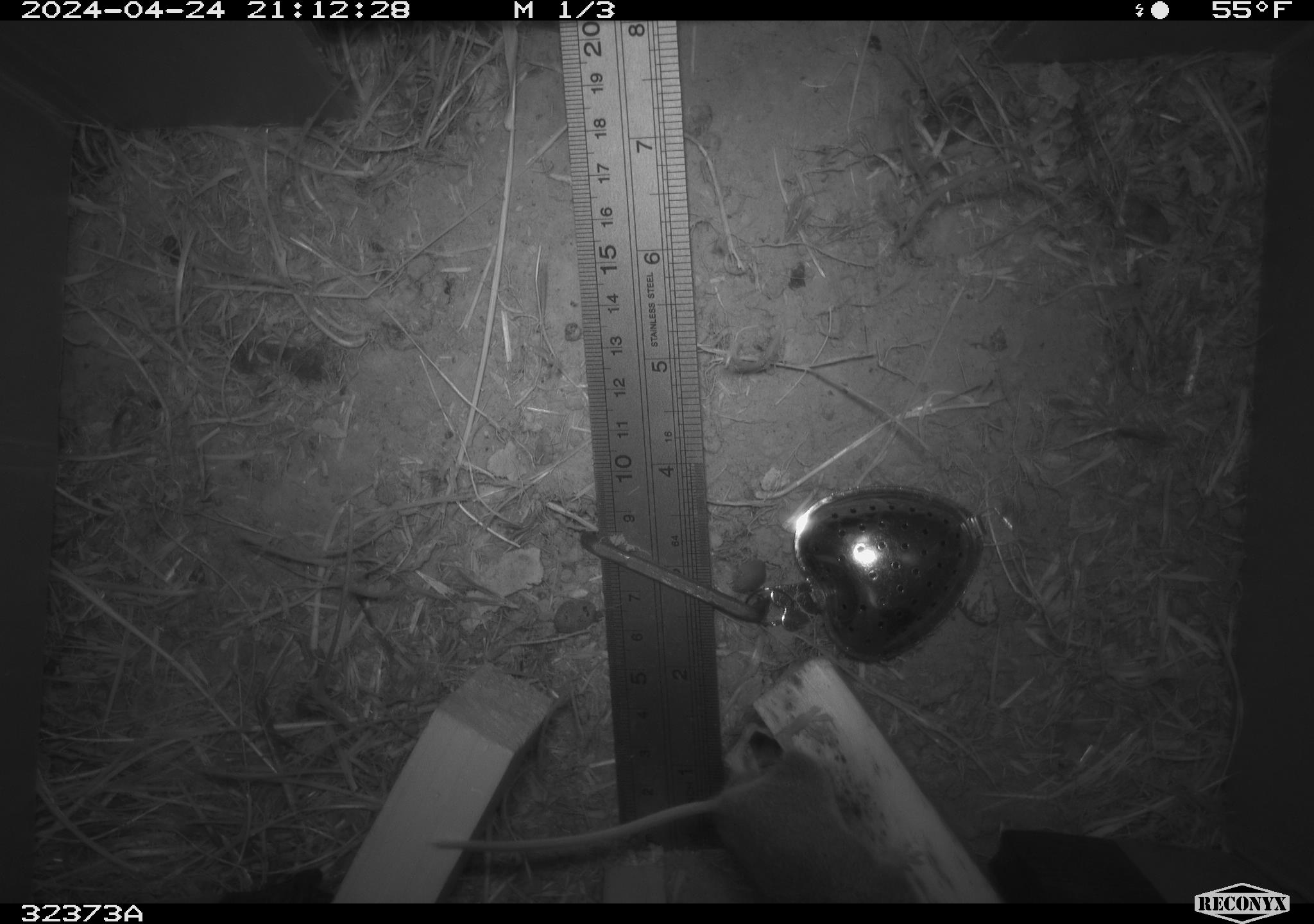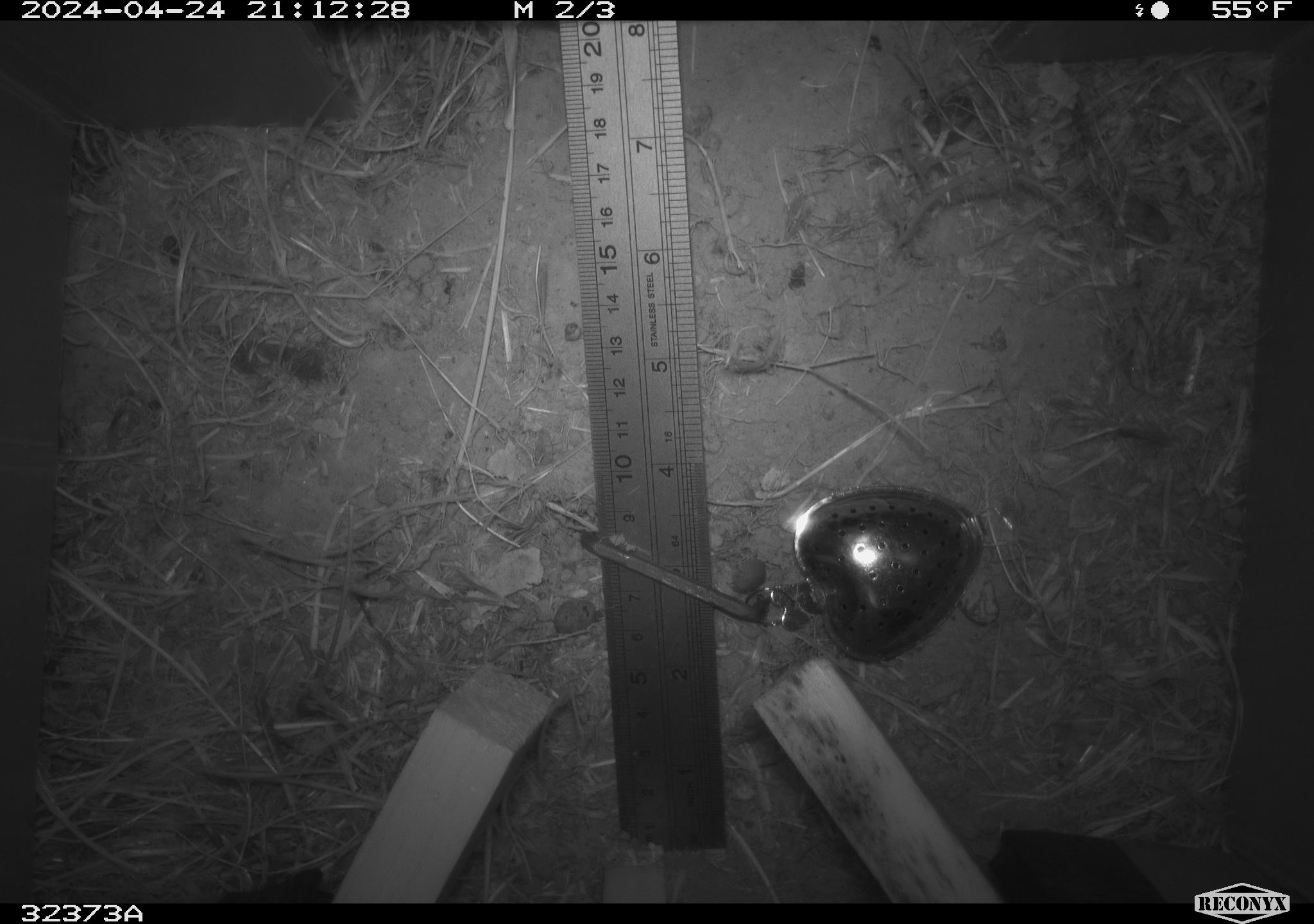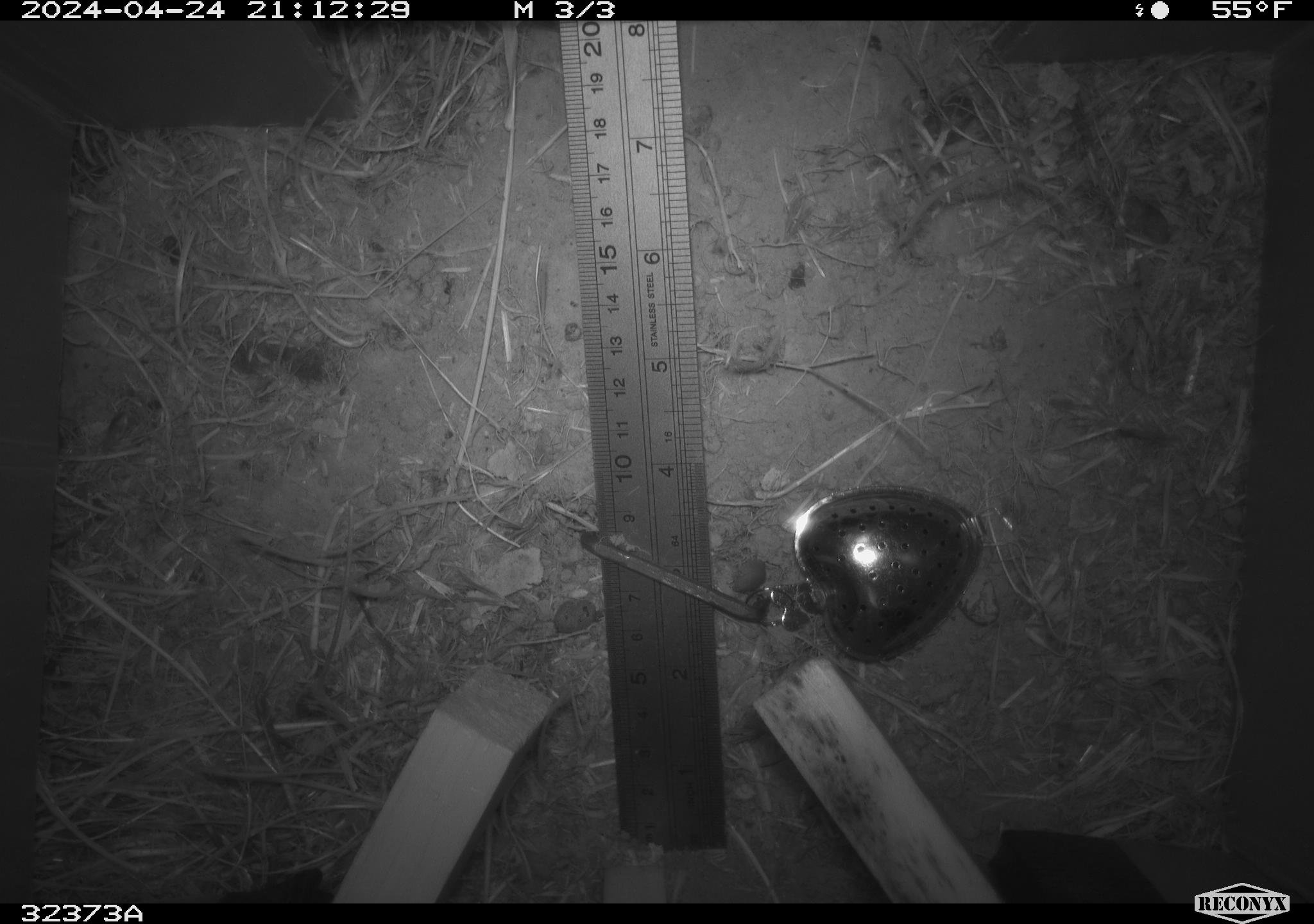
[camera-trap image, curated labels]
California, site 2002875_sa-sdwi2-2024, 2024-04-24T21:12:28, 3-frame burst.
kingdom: Animalia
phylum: Chordata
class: Mammalia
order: Rodentia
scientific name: Rodentia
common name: mouse species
Mouse species (Rodentia).